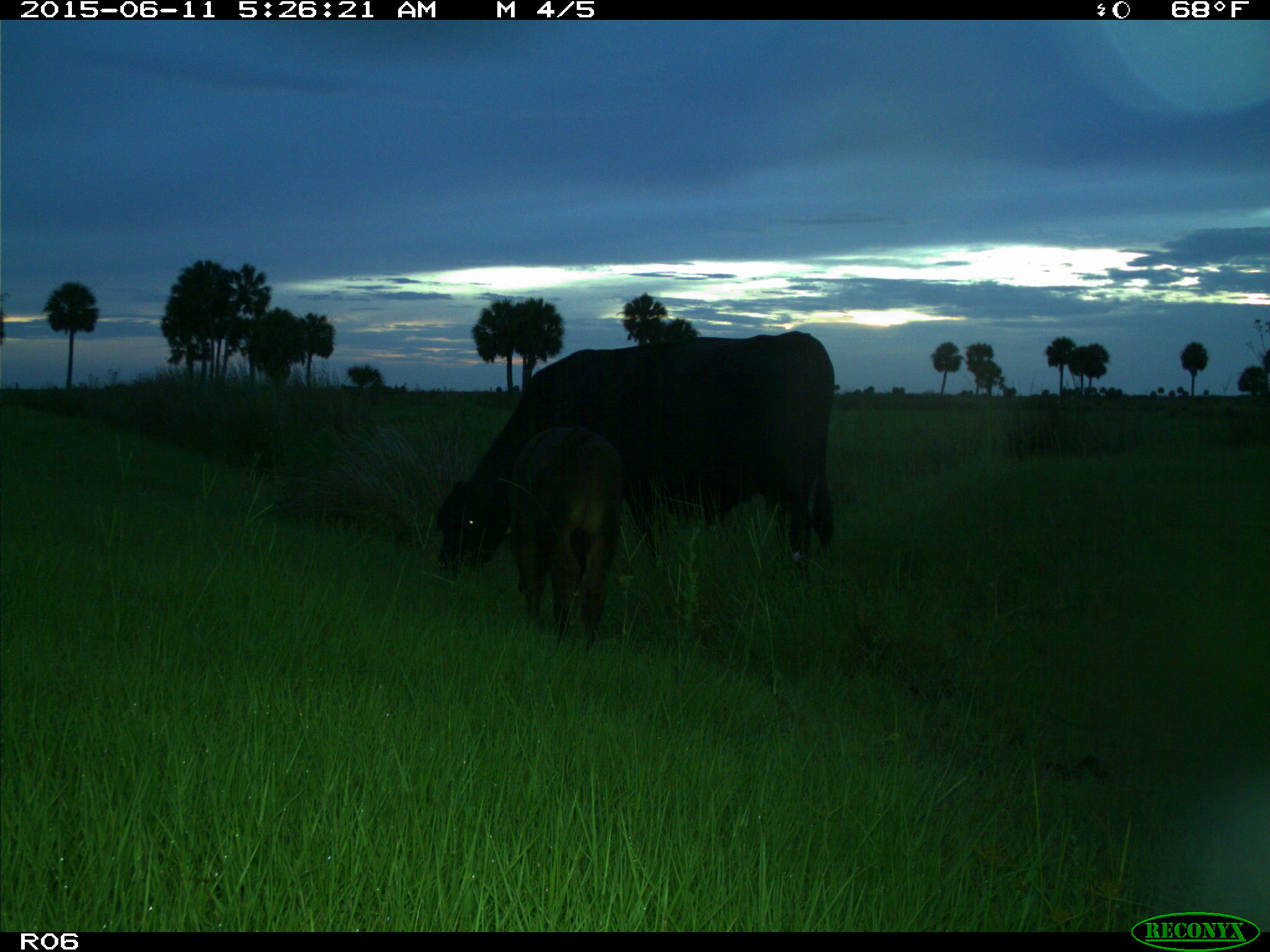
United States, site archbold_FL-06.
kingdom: Animalia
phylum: Chordata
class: Mammalia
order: Artiodactyla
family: Bovidae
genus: Bos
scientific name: Bos taurus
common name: domestic cow